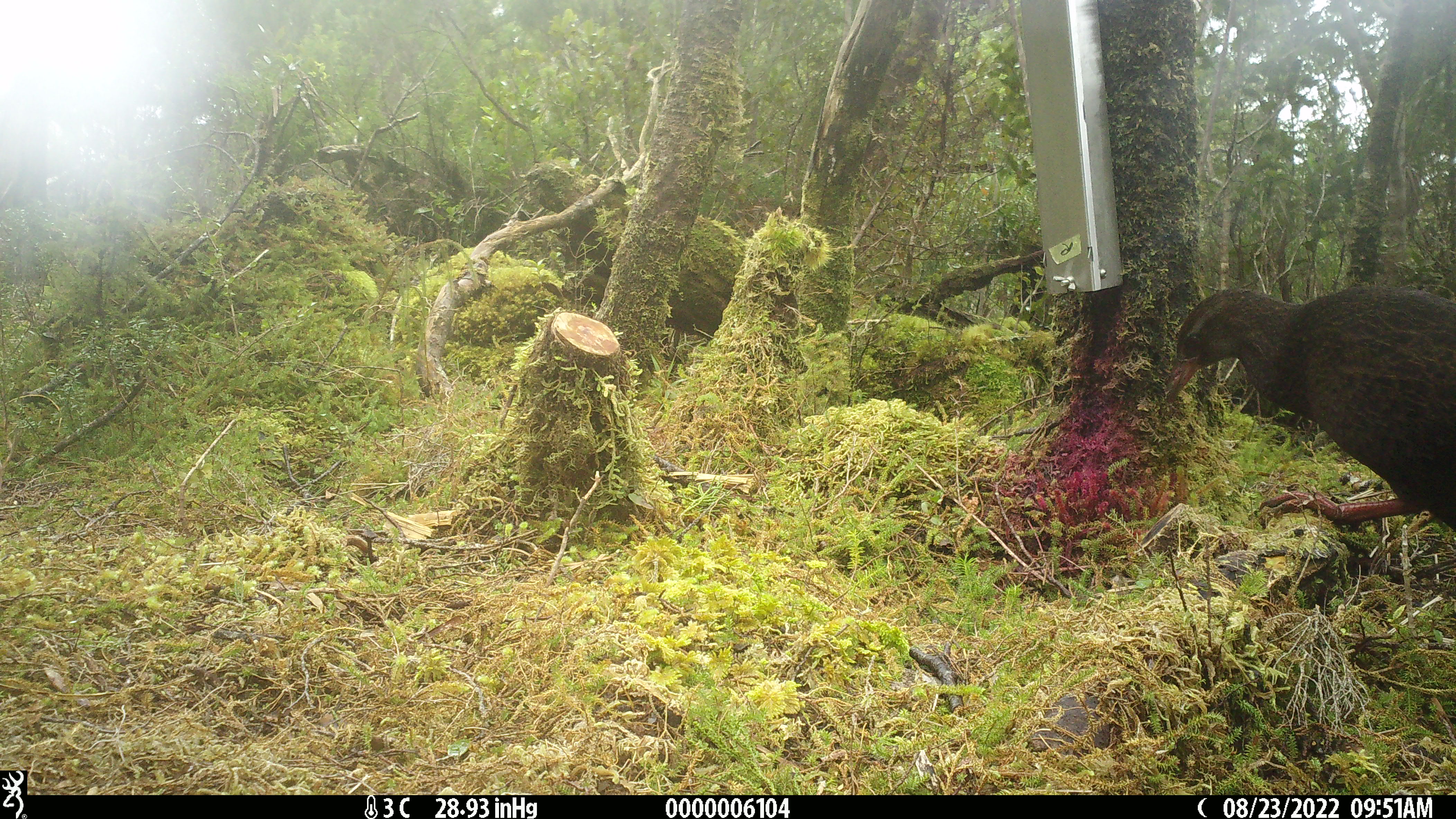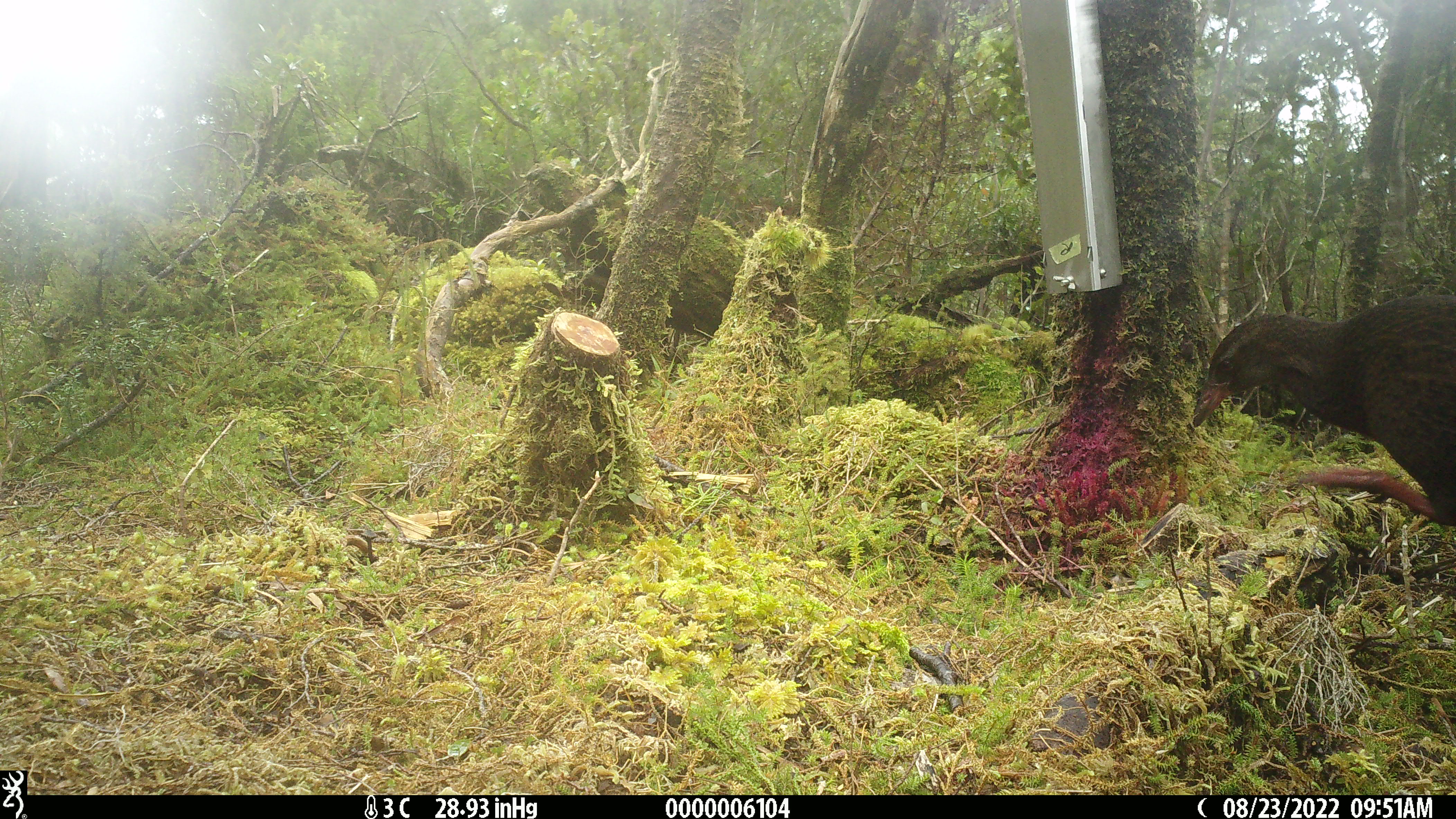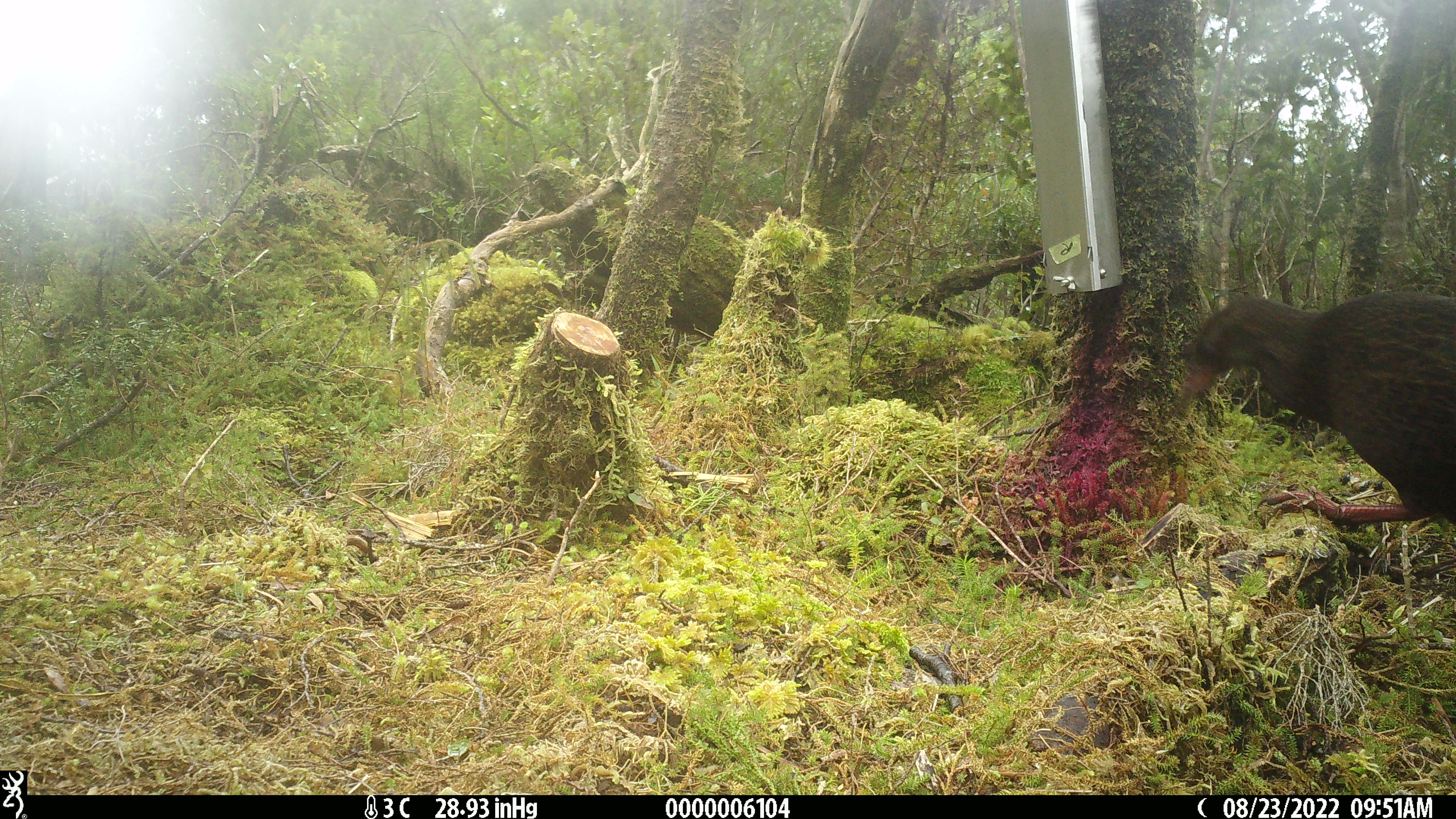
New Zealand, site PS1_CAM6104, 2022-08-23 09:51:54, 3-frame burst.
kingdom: Animalia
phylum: Chordata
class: Aves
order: Gruiformes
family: Rallidae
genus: Gallirallus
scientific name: Gallirallus australis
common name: weka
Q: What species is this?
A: Weka (Gallirallus australis).